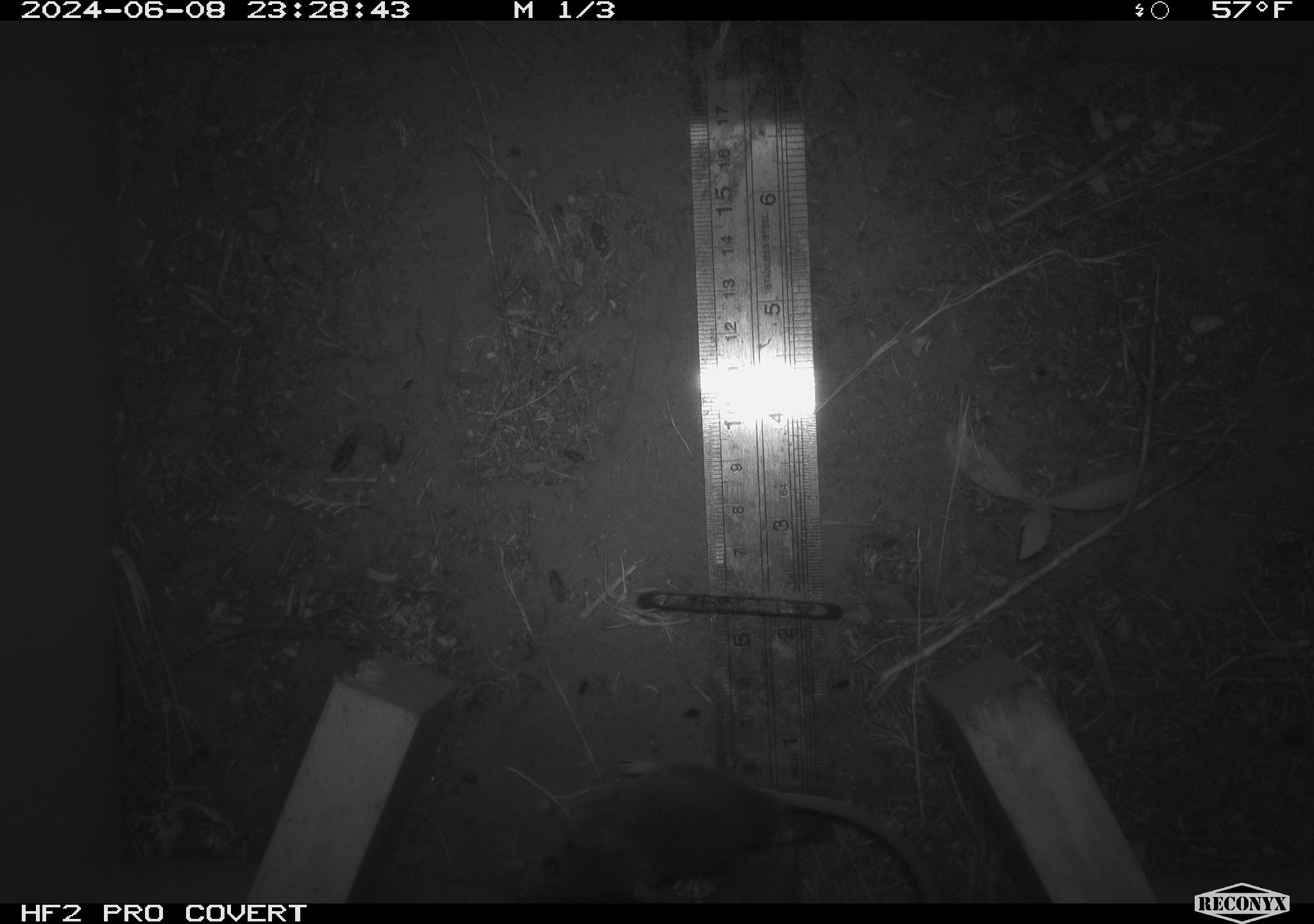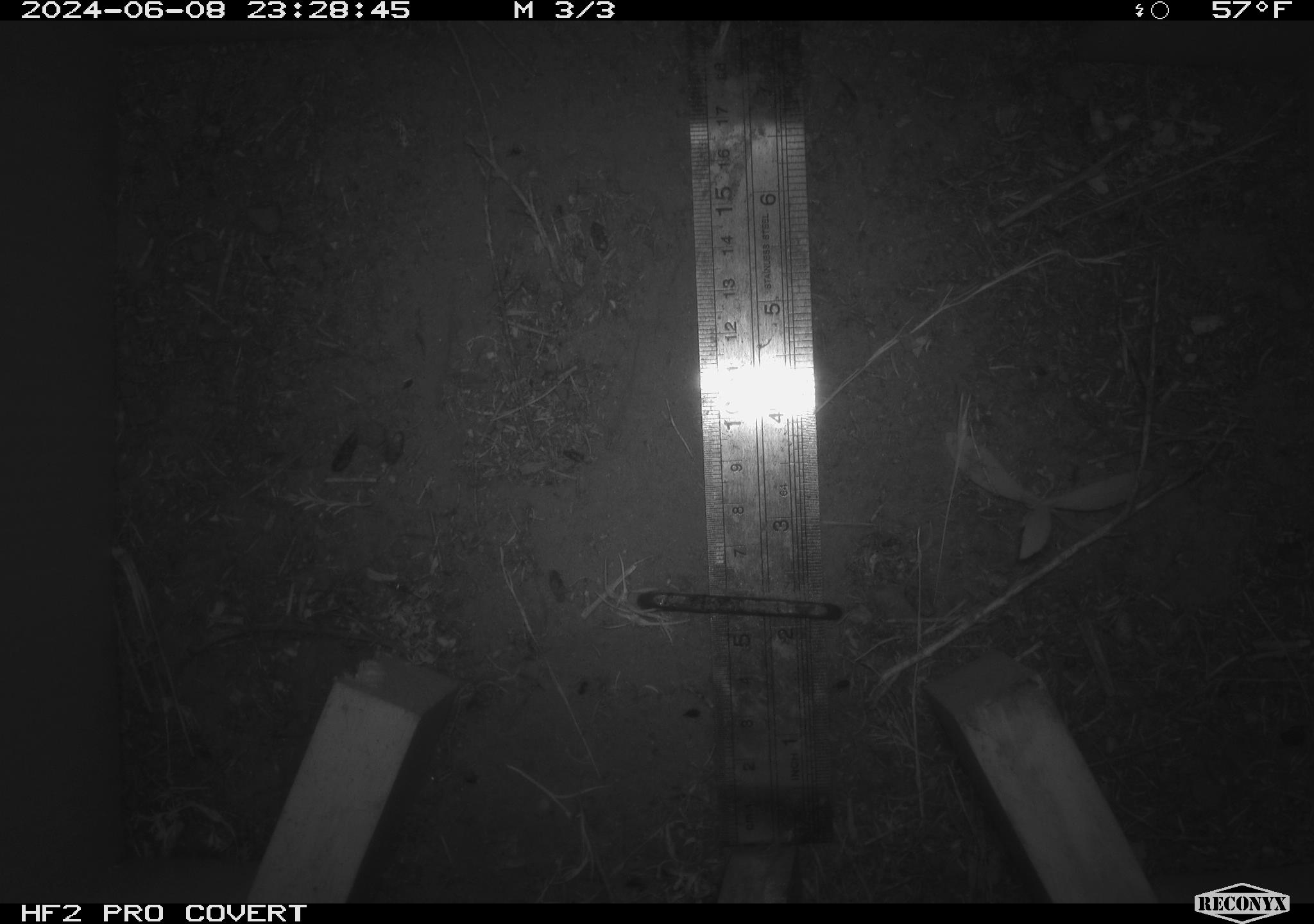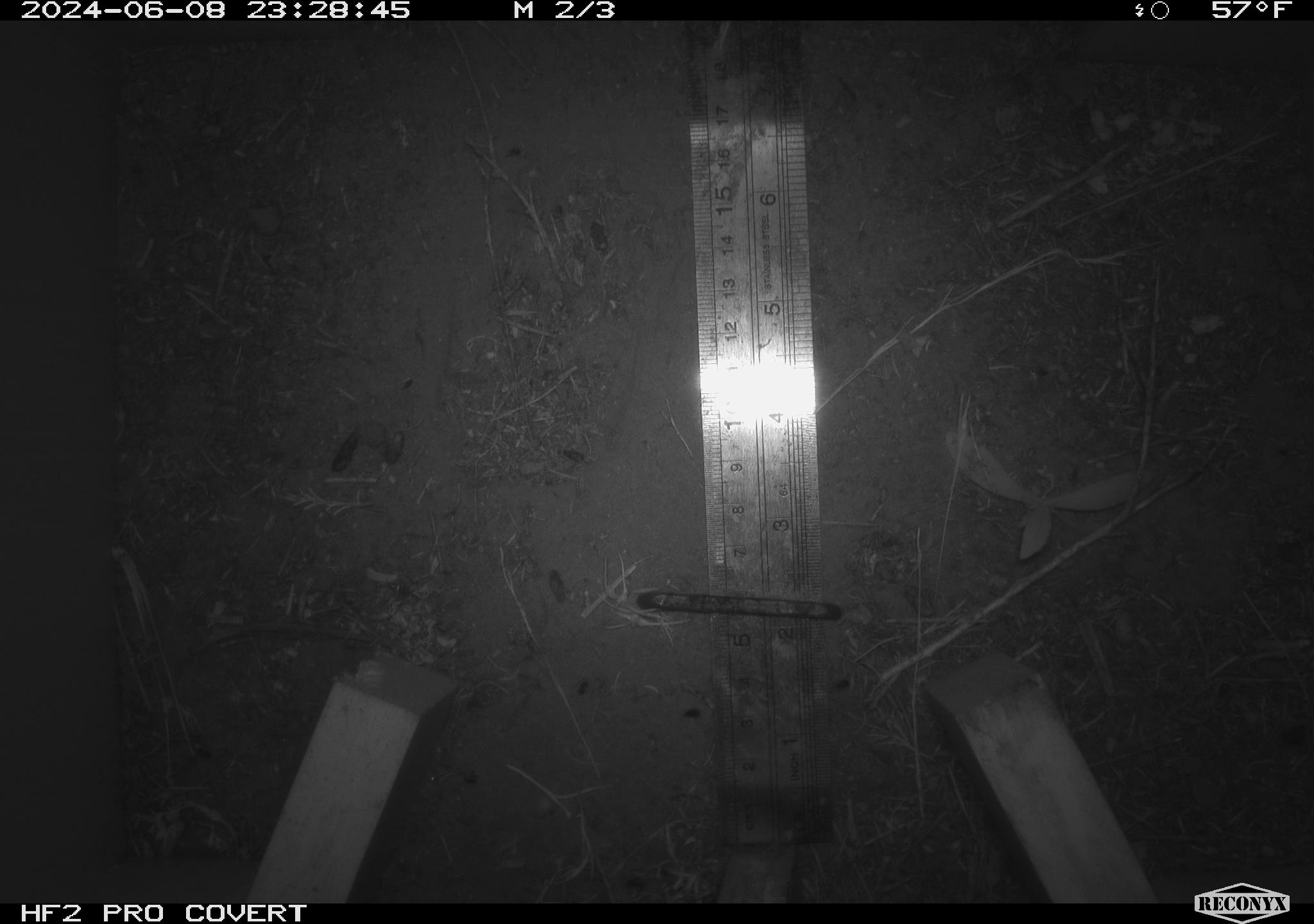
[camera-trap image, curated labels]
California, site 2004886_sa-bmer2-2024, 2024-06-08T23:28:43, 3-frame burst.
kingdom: Animalia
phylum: Chordata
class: Mammalia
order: Rodentia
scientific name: Rodentia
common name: mouse species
Mouse species (Rodentia).